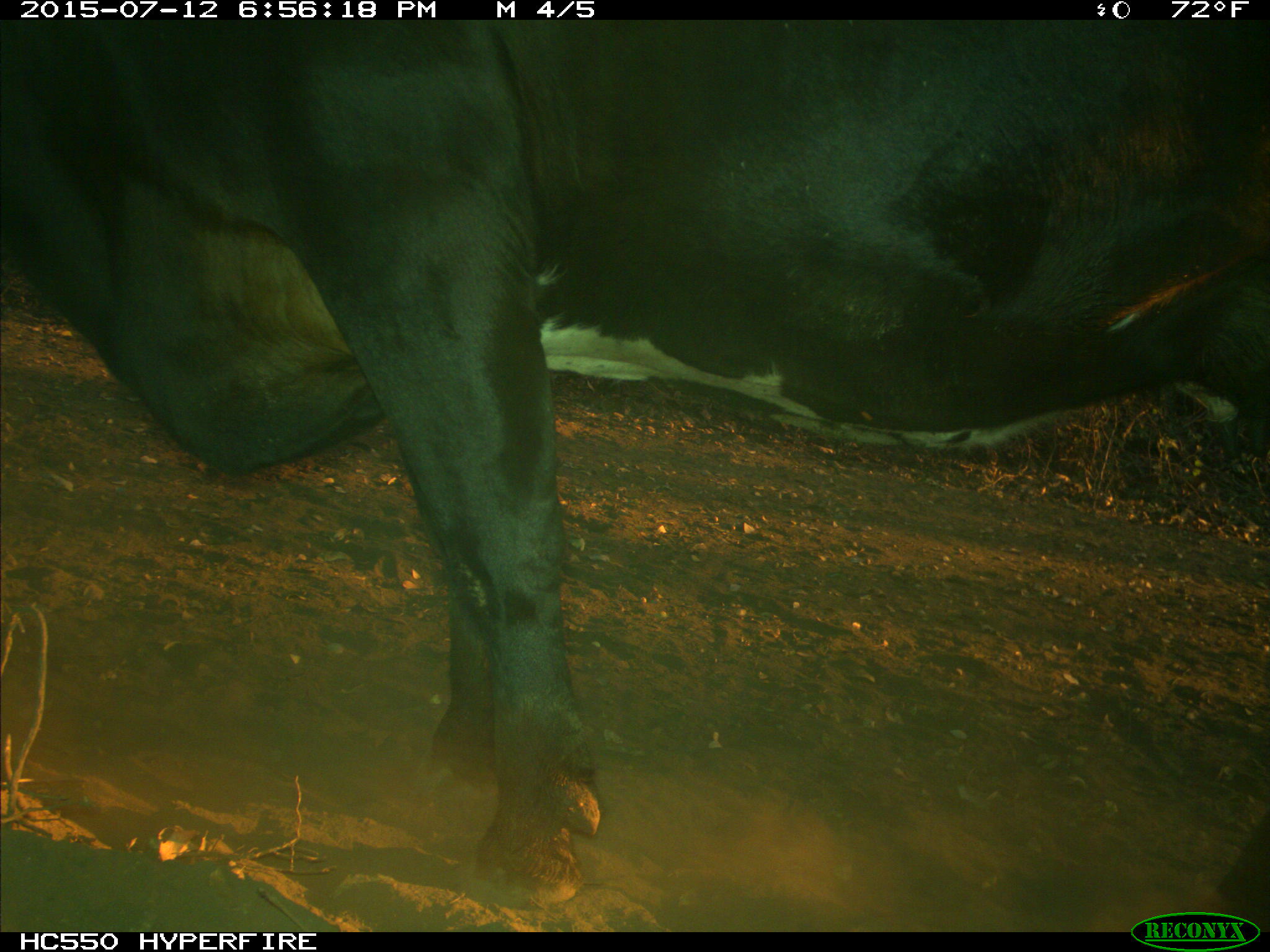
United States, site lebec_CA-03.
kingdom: Animalia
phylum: Chordata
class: Mammalia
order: Artiodactyla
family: Bovidae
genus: Bos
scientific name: Bos taurus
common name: domestic cow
Bos taurus (domestic cow).